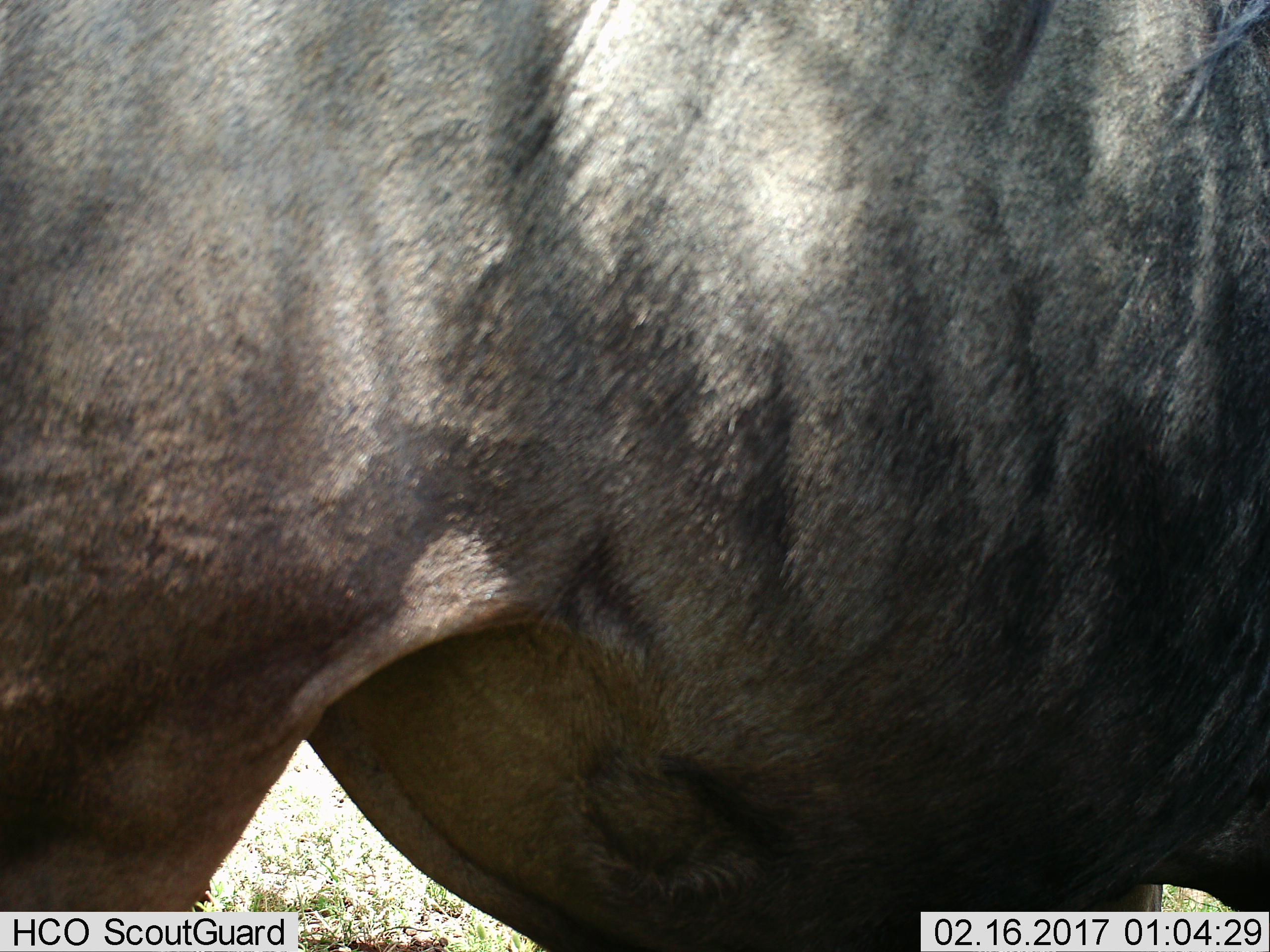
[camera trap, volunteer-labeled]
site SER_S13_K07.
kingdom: Animalia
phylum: Chordata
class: Mammalia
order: Artiodactyla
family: Bovidae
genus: Connochaetes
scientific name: Connochaetes taurinus taurinus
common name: blue wildebeest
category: wildebeestblue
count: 1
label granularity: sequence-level